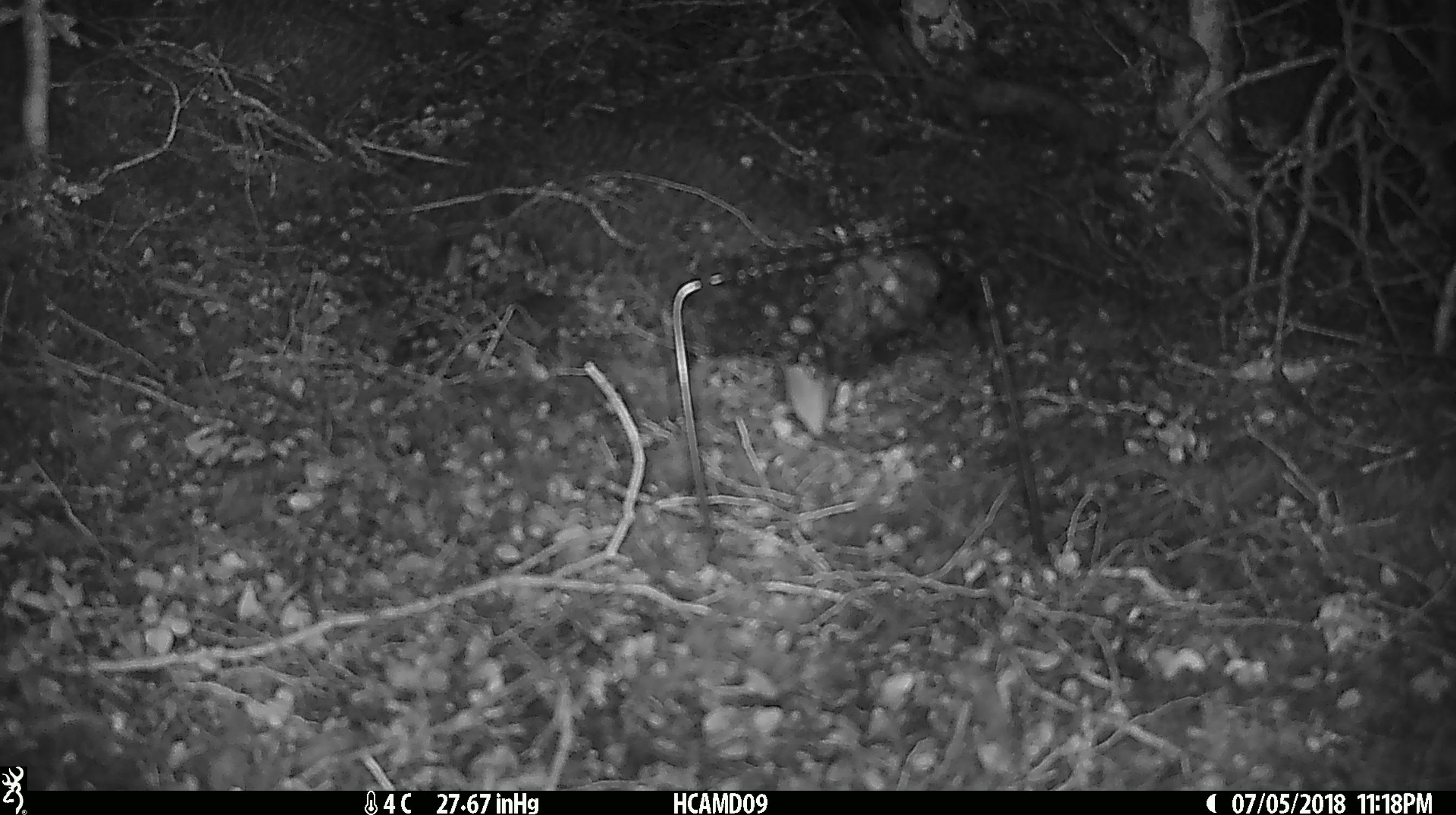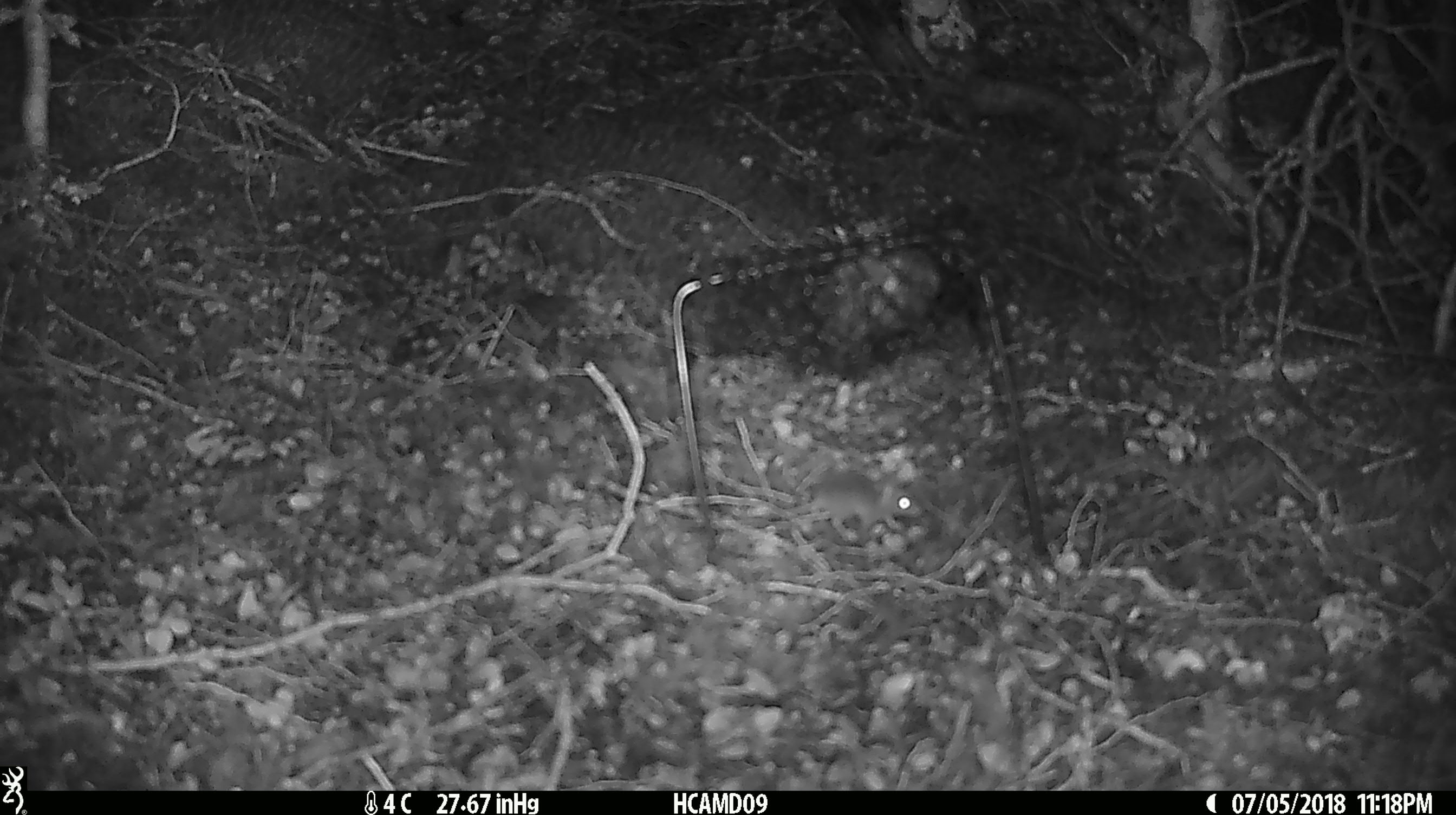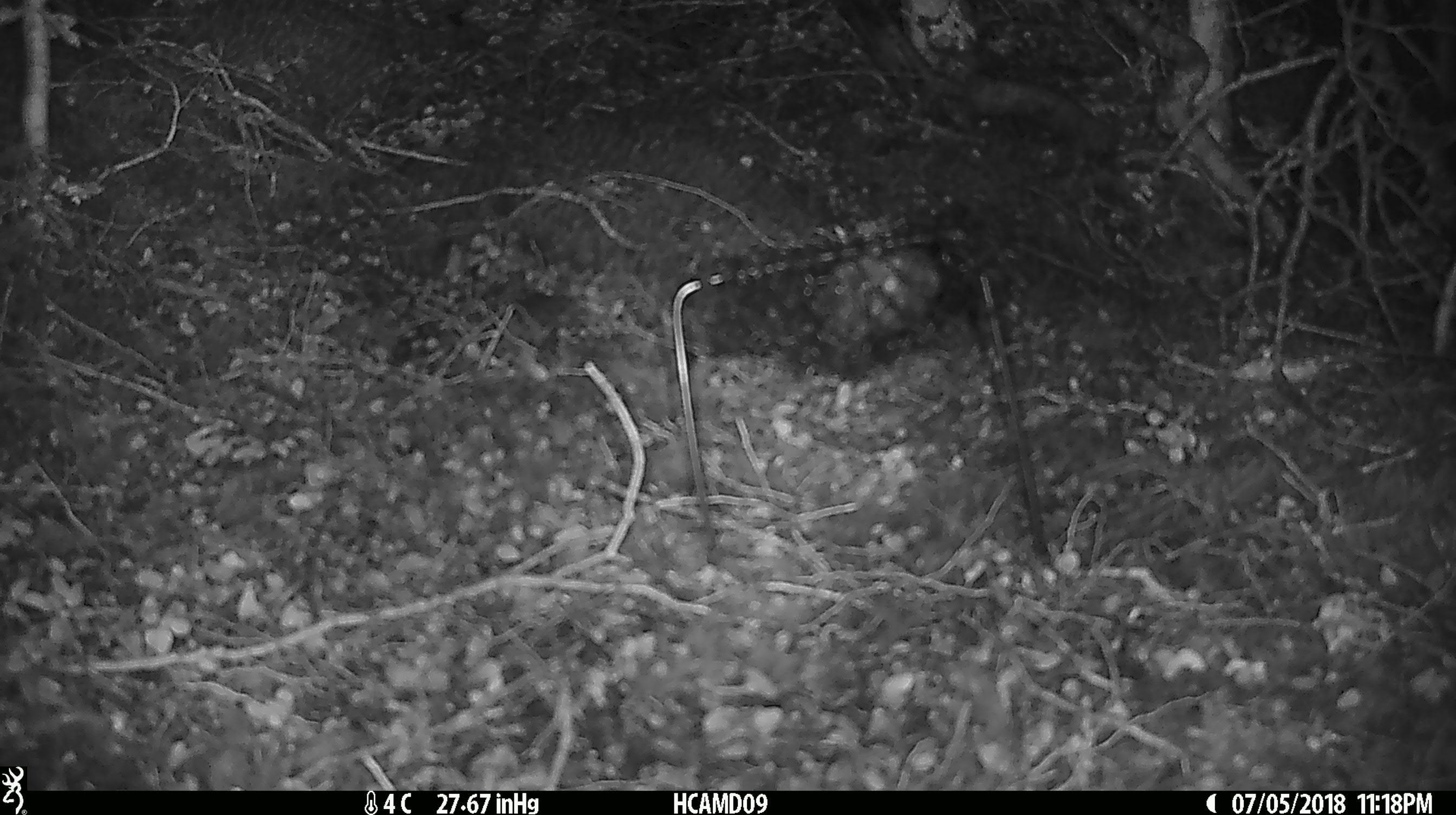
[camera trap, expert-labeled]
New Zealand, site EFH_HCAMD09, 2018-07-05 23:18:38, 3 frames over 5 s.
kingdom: Animalia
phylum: Chordata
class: Mammalia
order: Rodentia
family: Muridae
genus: Mus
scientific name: Mus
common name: mouse